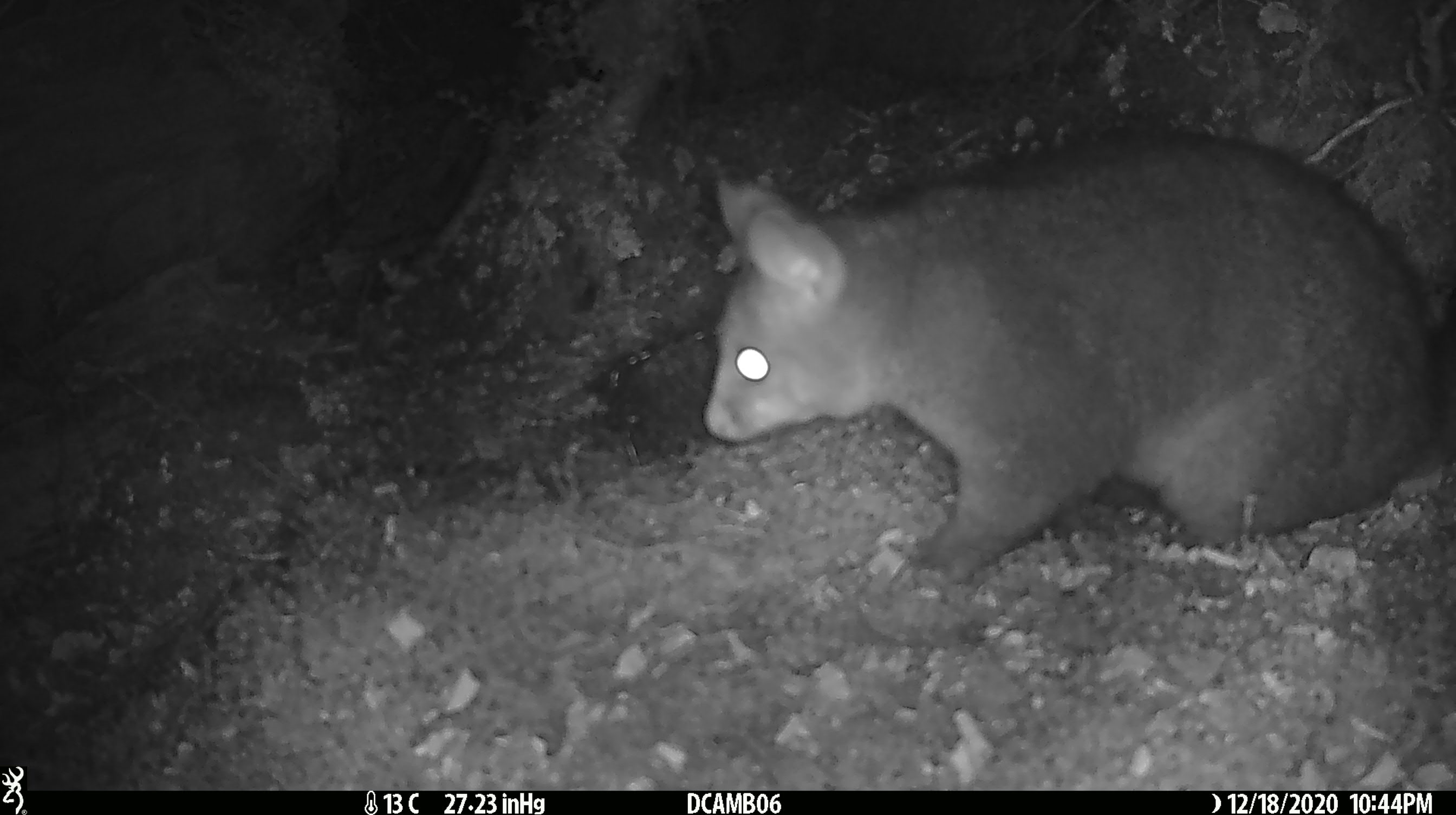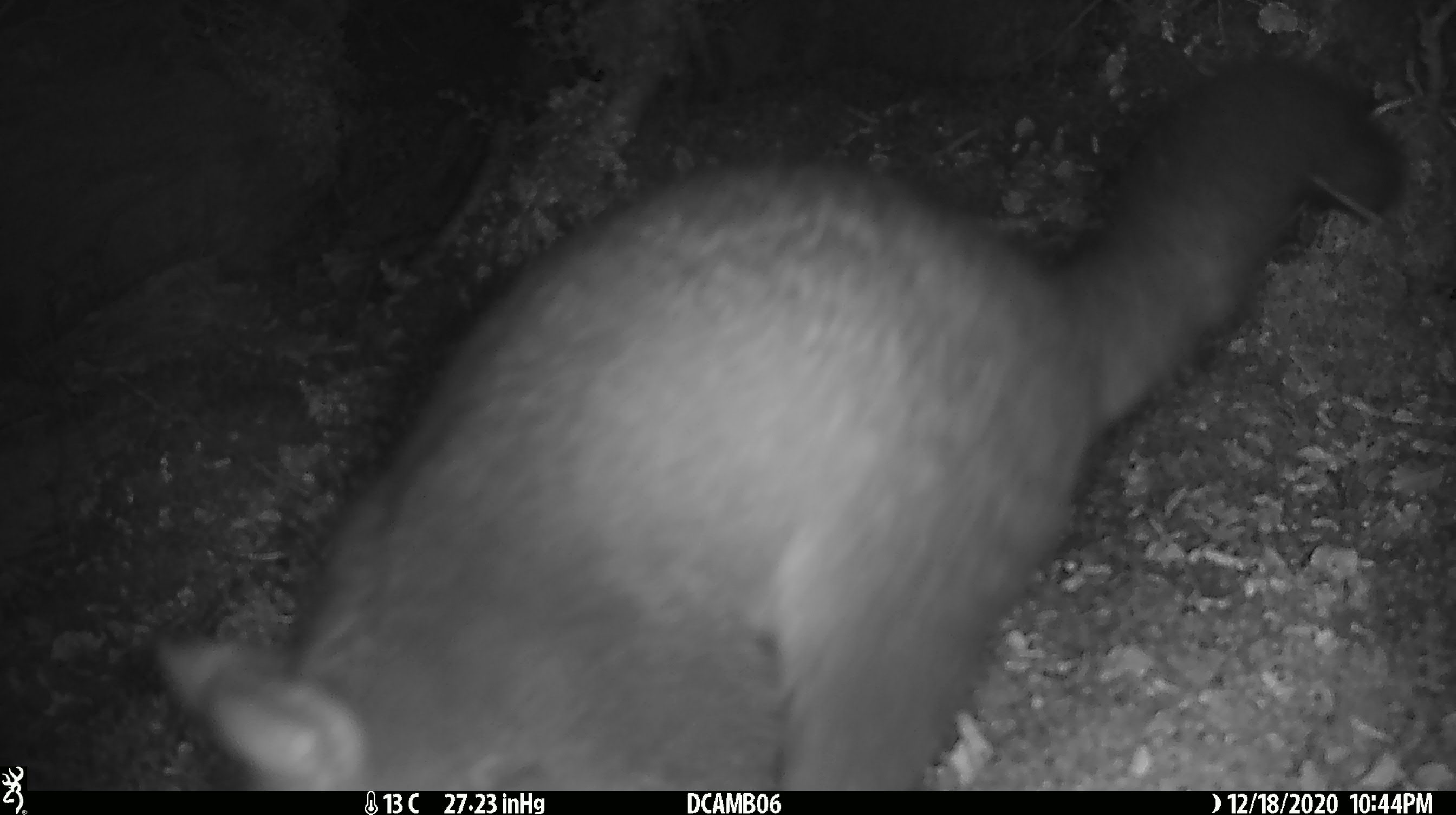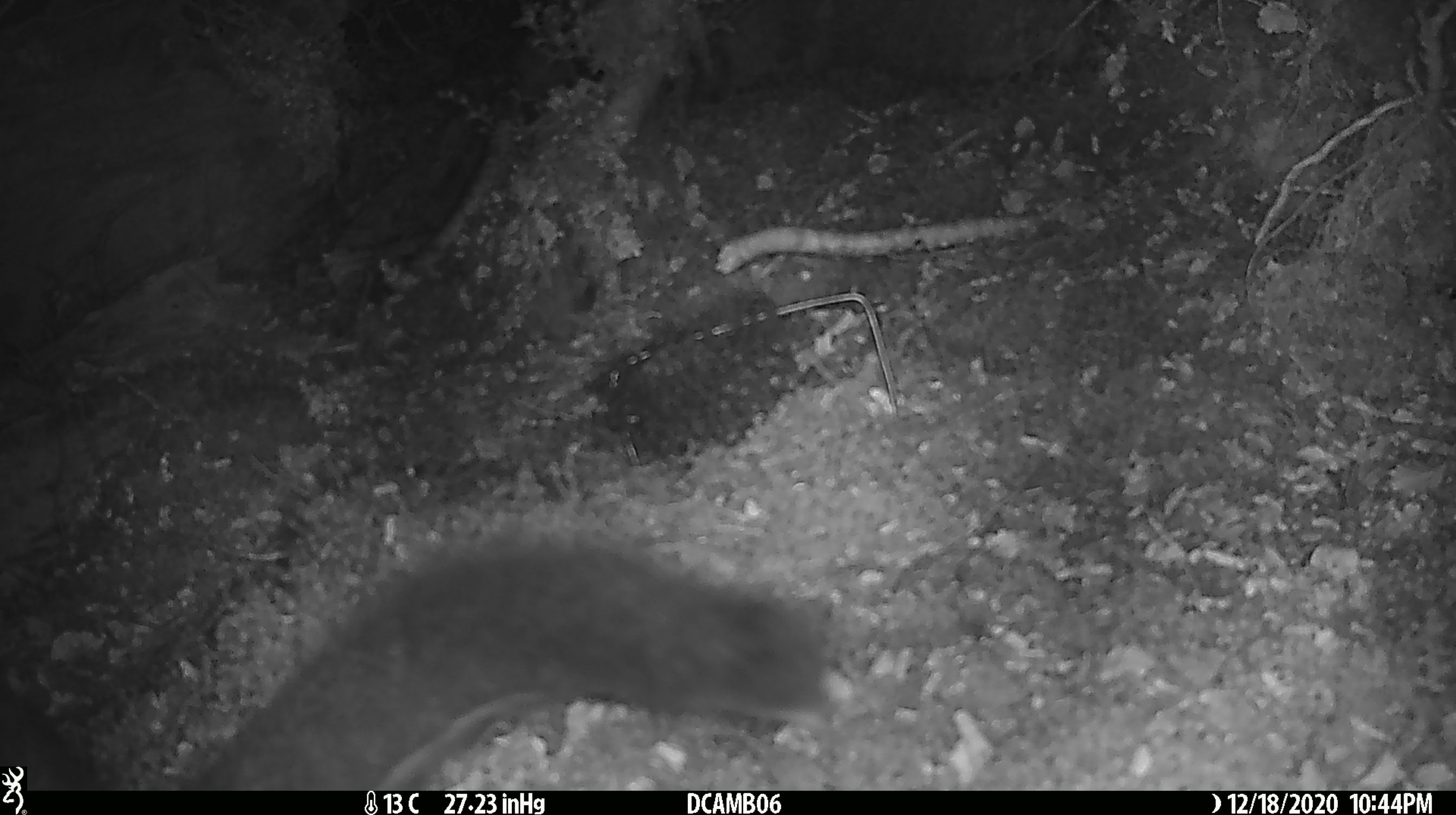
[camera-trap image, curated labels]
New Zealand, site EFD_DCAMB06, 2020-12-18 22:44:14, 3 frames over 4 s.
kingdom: Animalia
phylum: Chordata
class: Mammalia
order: Diprotodontia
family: Phalangeridae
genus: Trichosurus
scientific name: Trichosurus vulpecula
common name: common brushtail possum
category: possum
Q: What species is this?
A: Possum (common brushtail possum) (Trichosurus vulpecula).